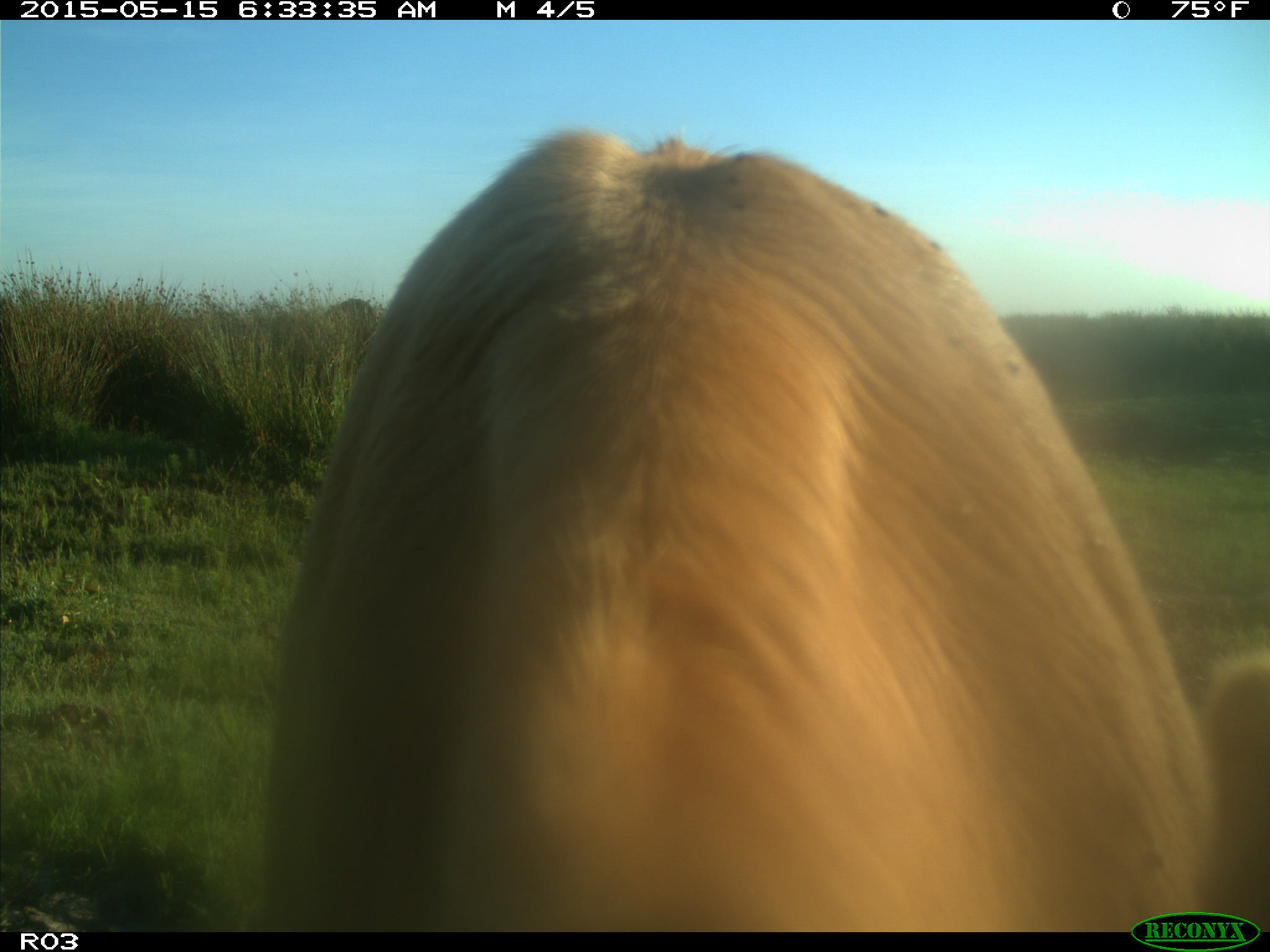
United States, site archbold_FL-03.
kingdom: Animalia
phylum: Chordata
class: Mammalia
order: Artiodactyla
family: Bovidae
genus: Bos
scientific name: Bos taurus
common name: domestic cow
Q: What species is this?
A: Bos taurus (domestic cow).